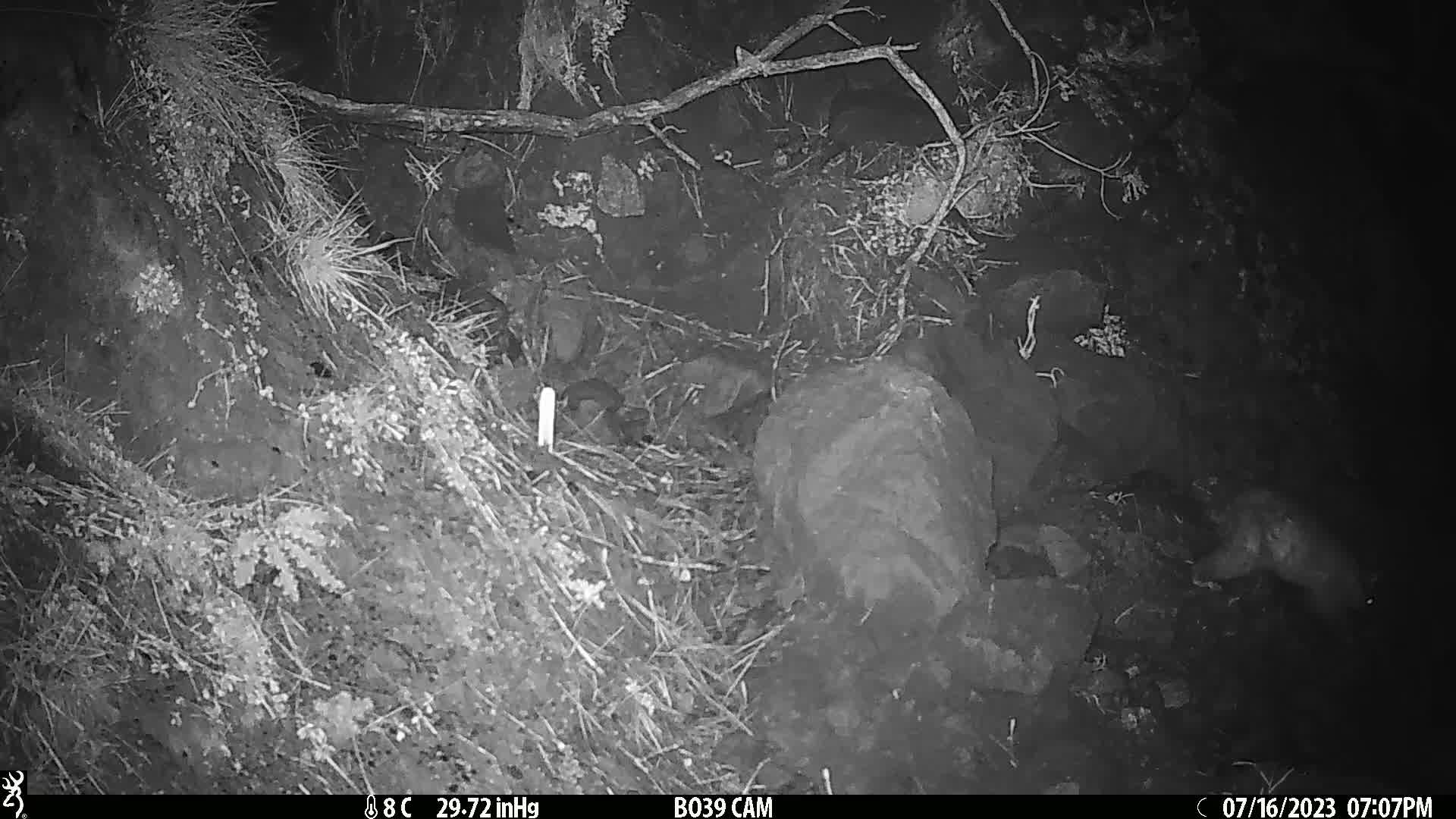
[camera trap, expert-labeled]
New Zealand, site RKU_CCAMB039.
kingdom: Animalia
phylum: Chordata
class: Mammalia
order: Diprotodontia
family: Phalangeridae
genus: Trichosurus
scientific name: Trichosurus vulpecula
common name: common brushtail possum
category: possum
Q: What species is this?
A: Possum (common brushtail possum) (Trichosurus vulpecula).